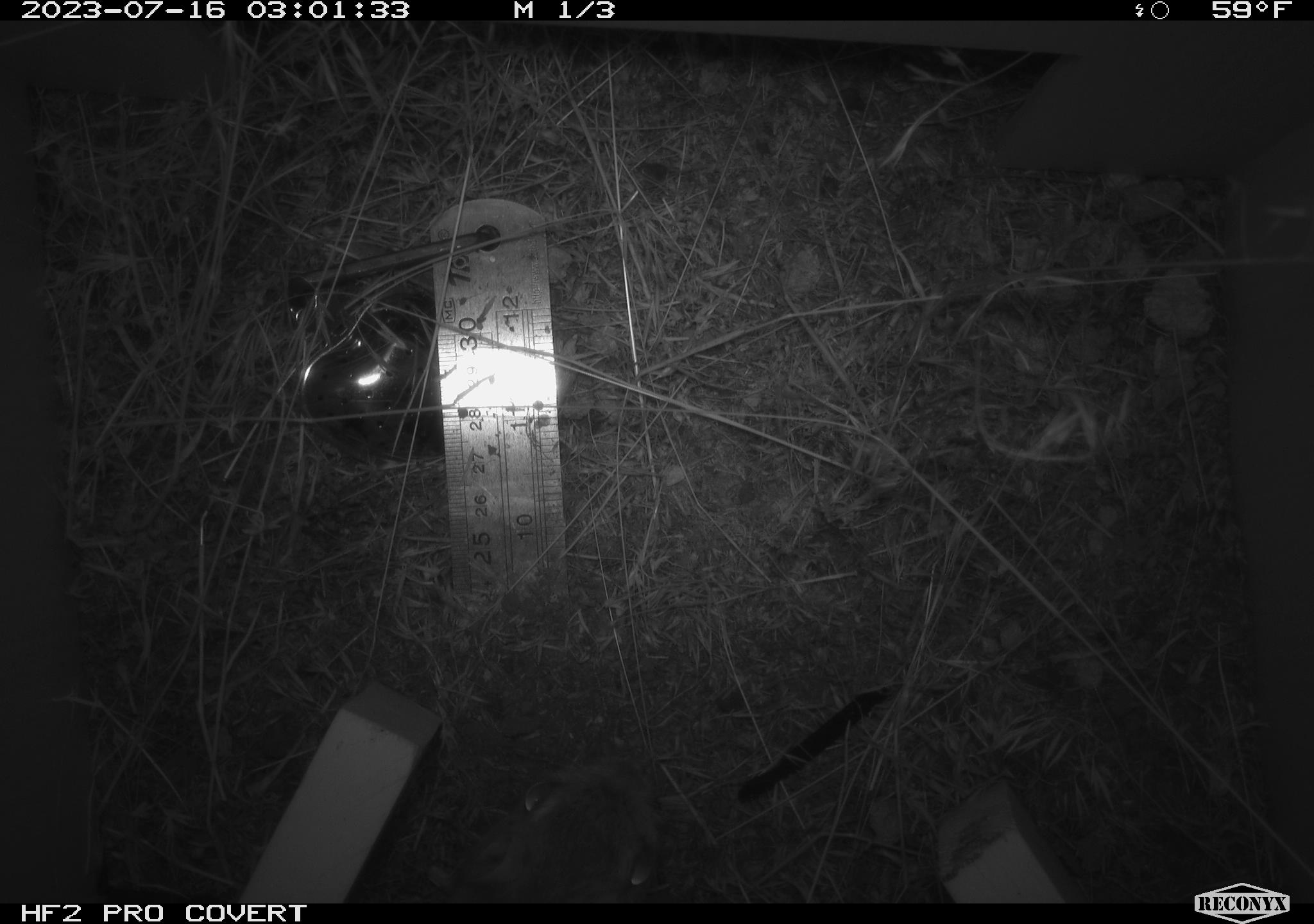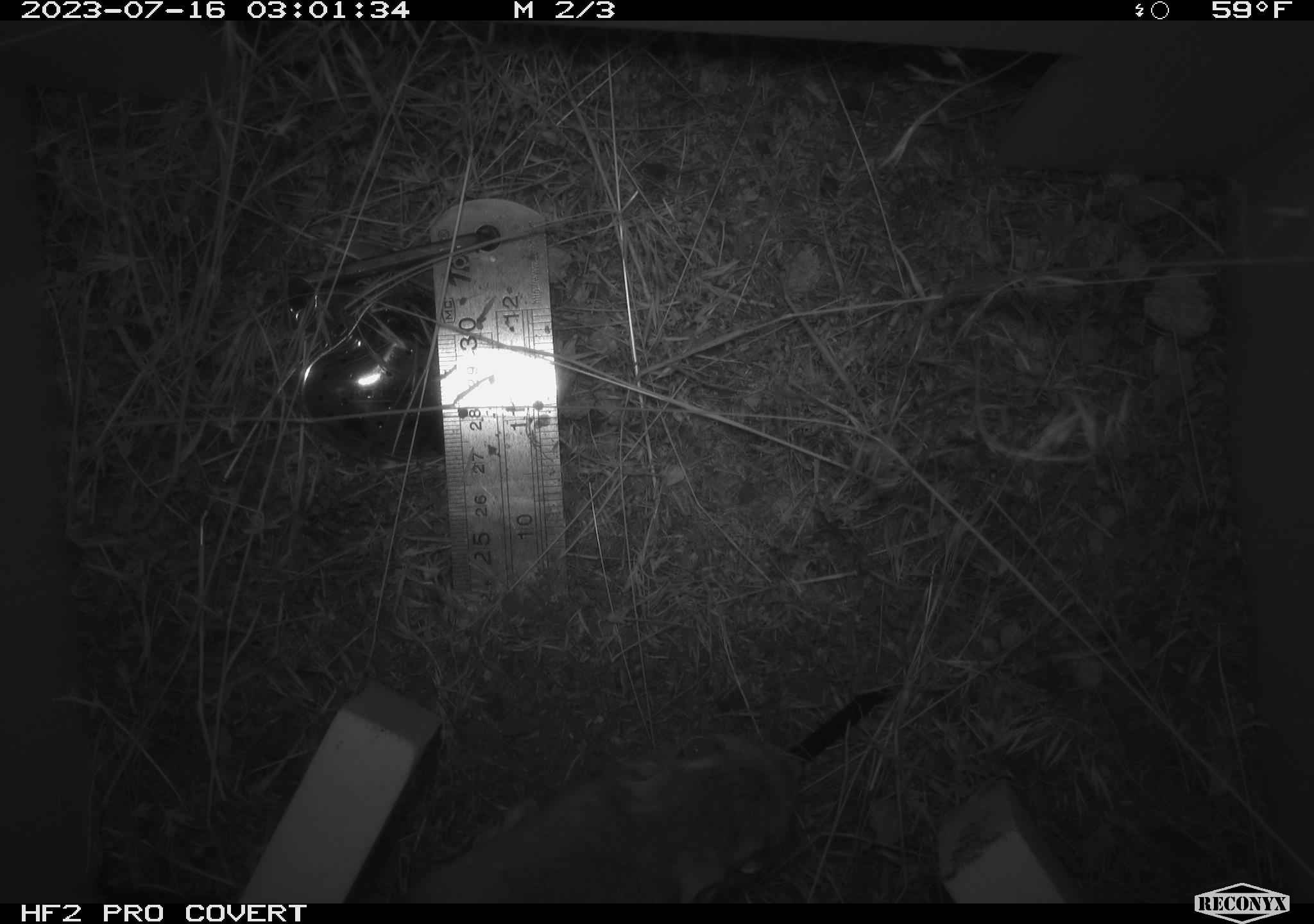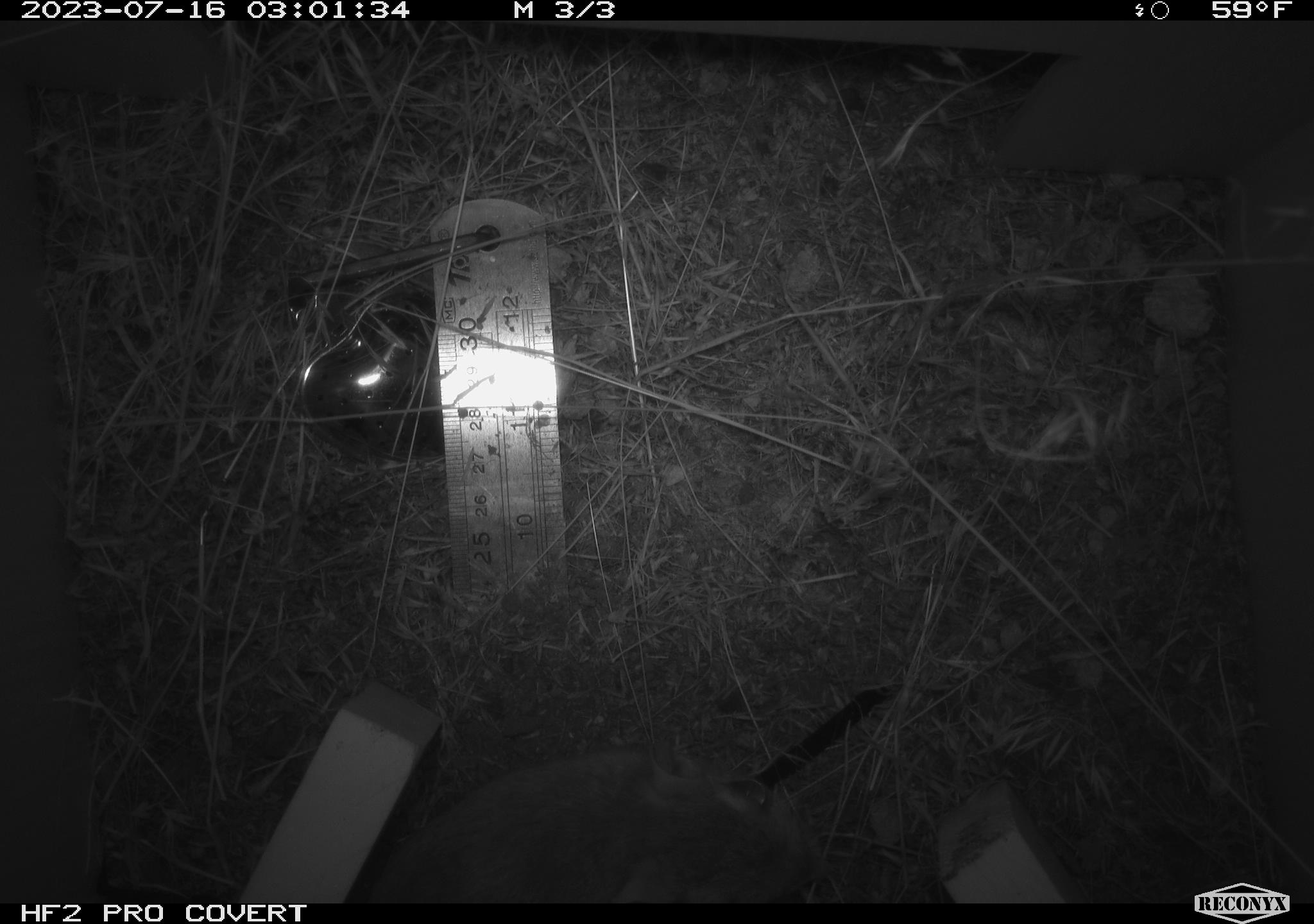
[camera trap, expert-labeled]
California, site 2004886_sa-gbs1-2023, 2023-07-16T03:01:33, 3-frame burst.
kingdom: Animalia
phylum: Chordata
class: Mammalia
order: Rodentia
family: Heteromyidae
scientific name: Heteromyidae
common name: kangaroo rats and pocket mice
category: heteromyidae family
Heteromyidae family (kangaroo rats and pocket mice) (Heteromyidae).